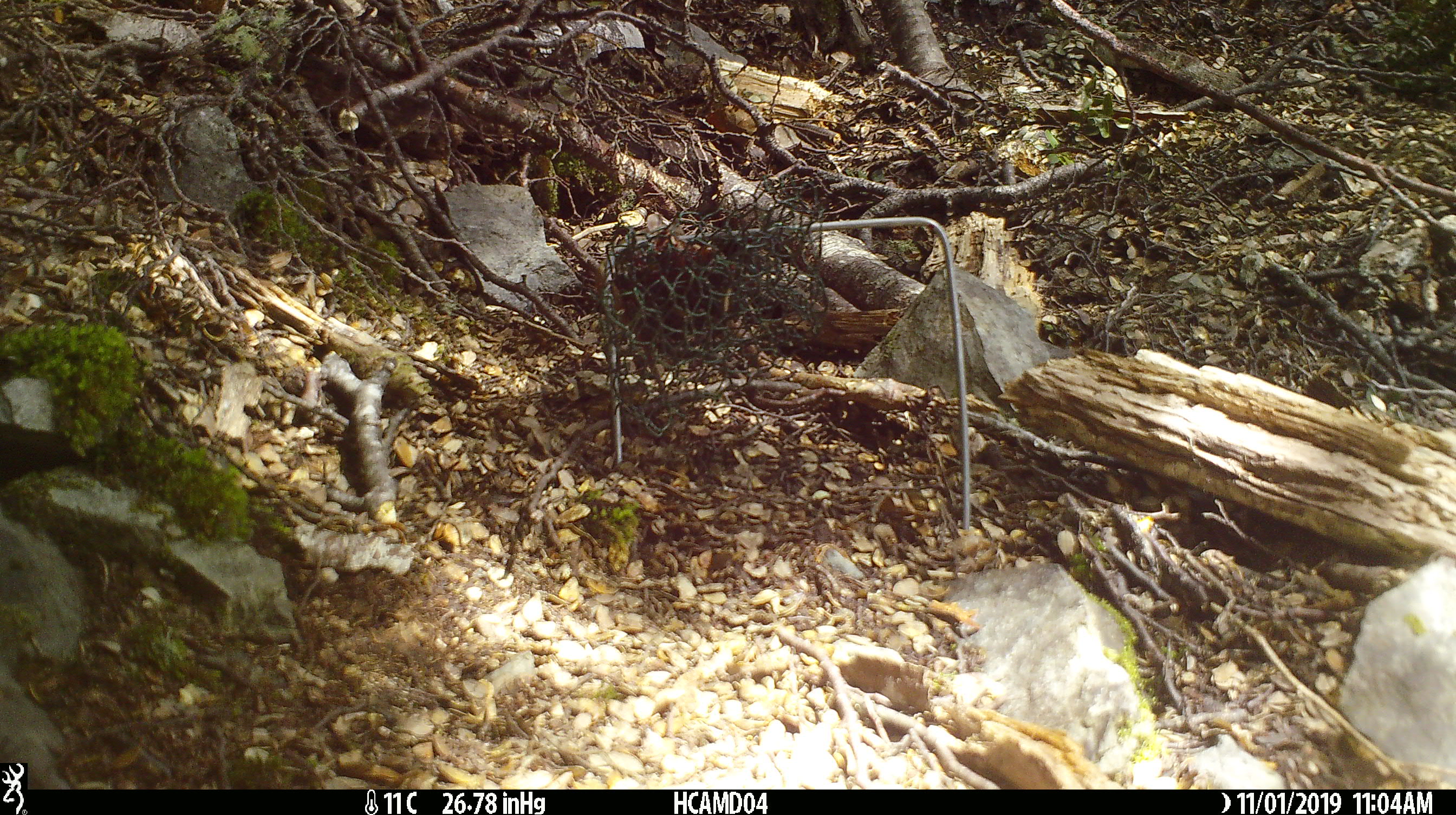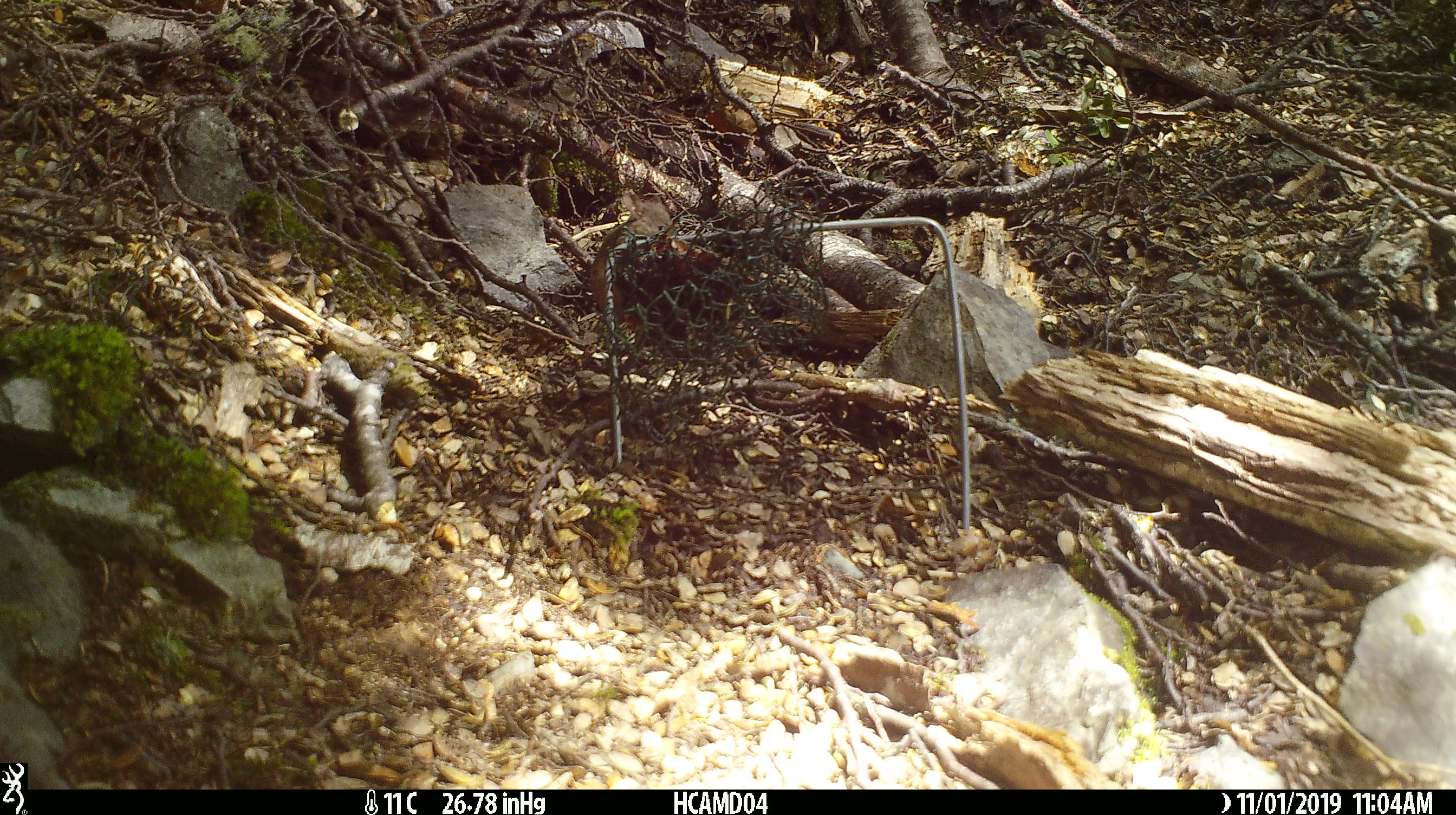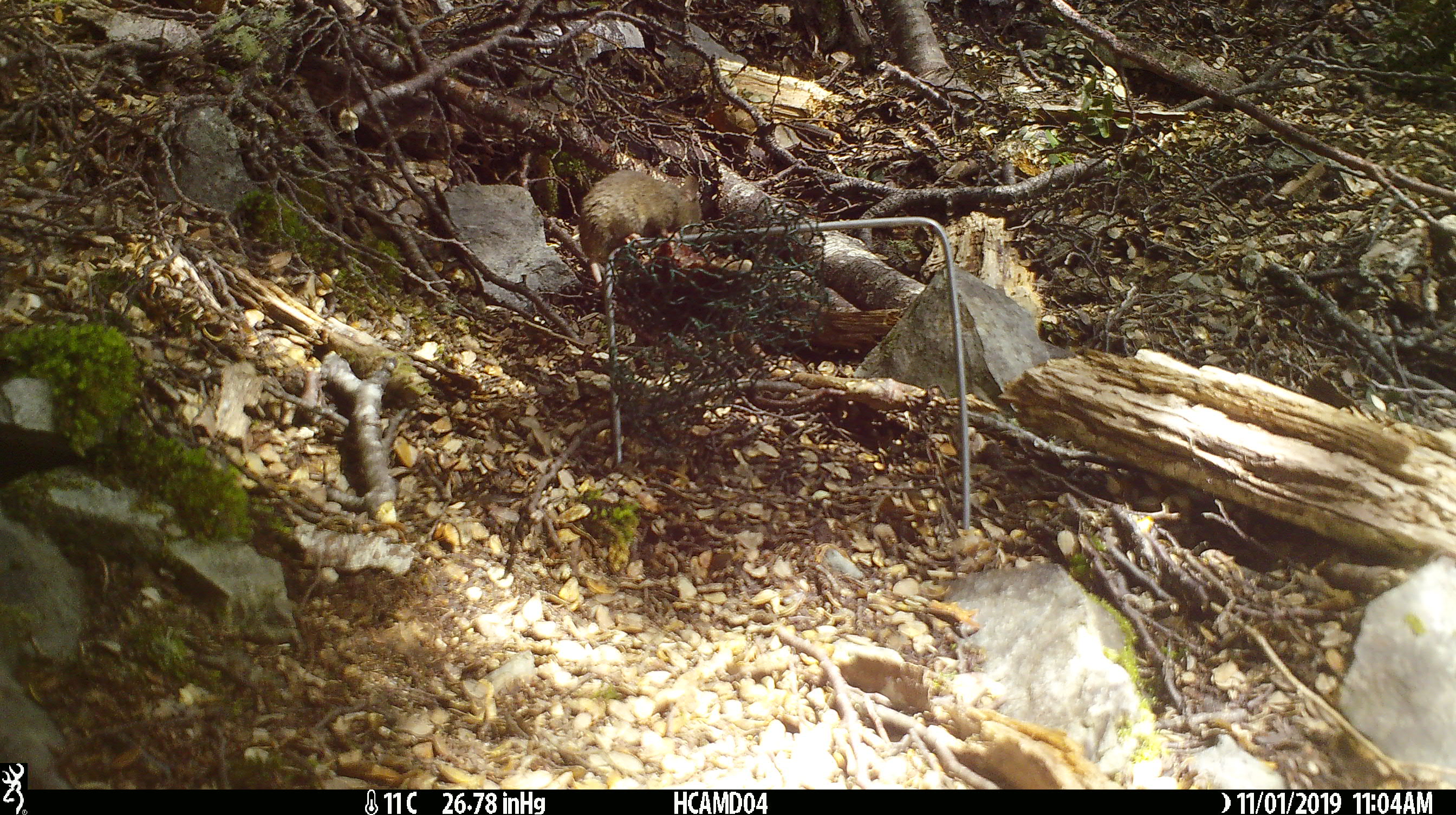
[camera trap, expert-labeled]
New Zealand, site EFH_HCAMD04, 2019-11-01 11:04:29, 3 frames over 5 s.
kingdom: Animalia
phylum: Chordata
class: Mammalia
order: Rodentia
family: Muridae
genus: Mus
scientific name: Mus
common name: mouse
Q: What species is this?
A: Mouse (Mus).